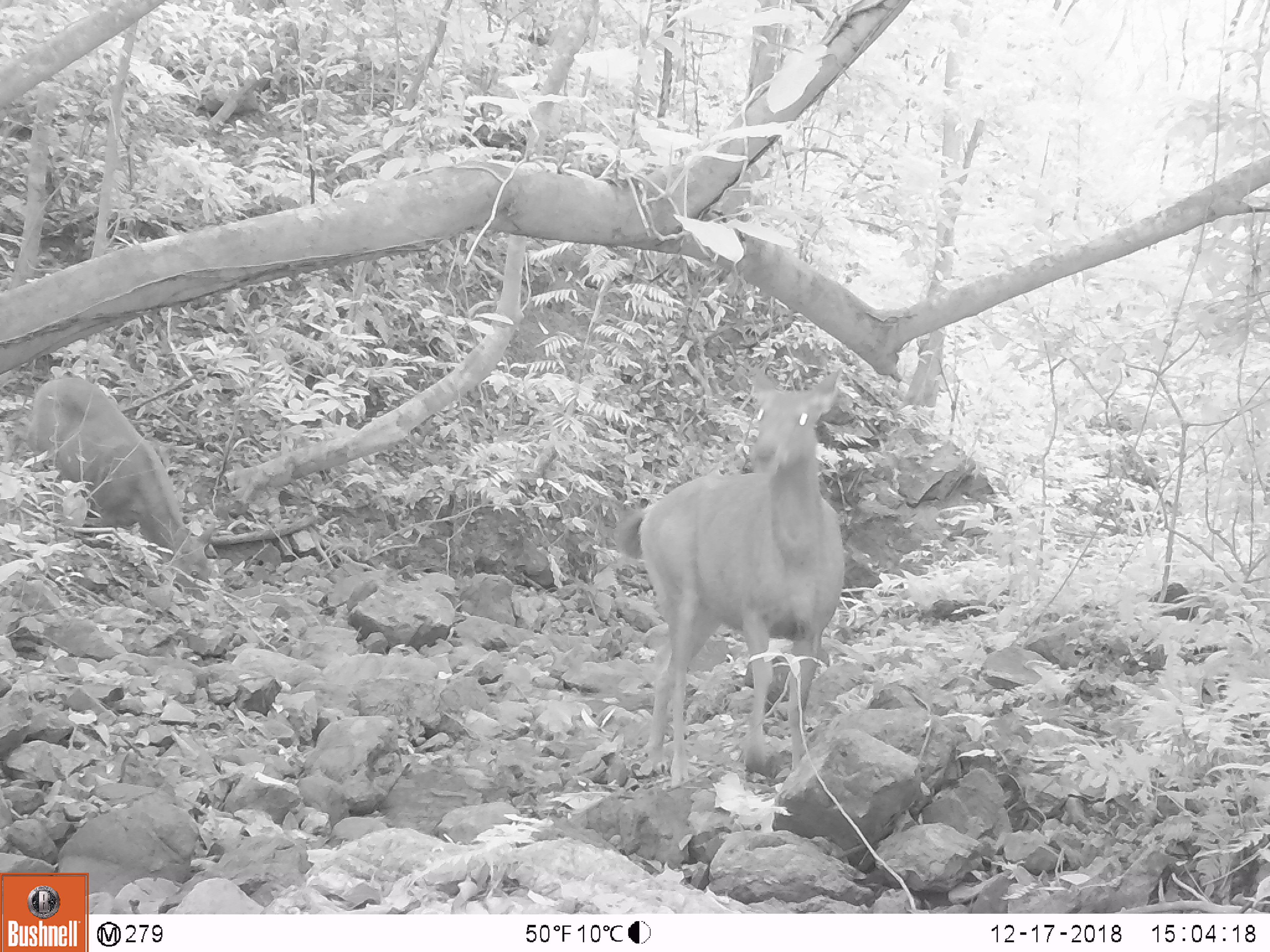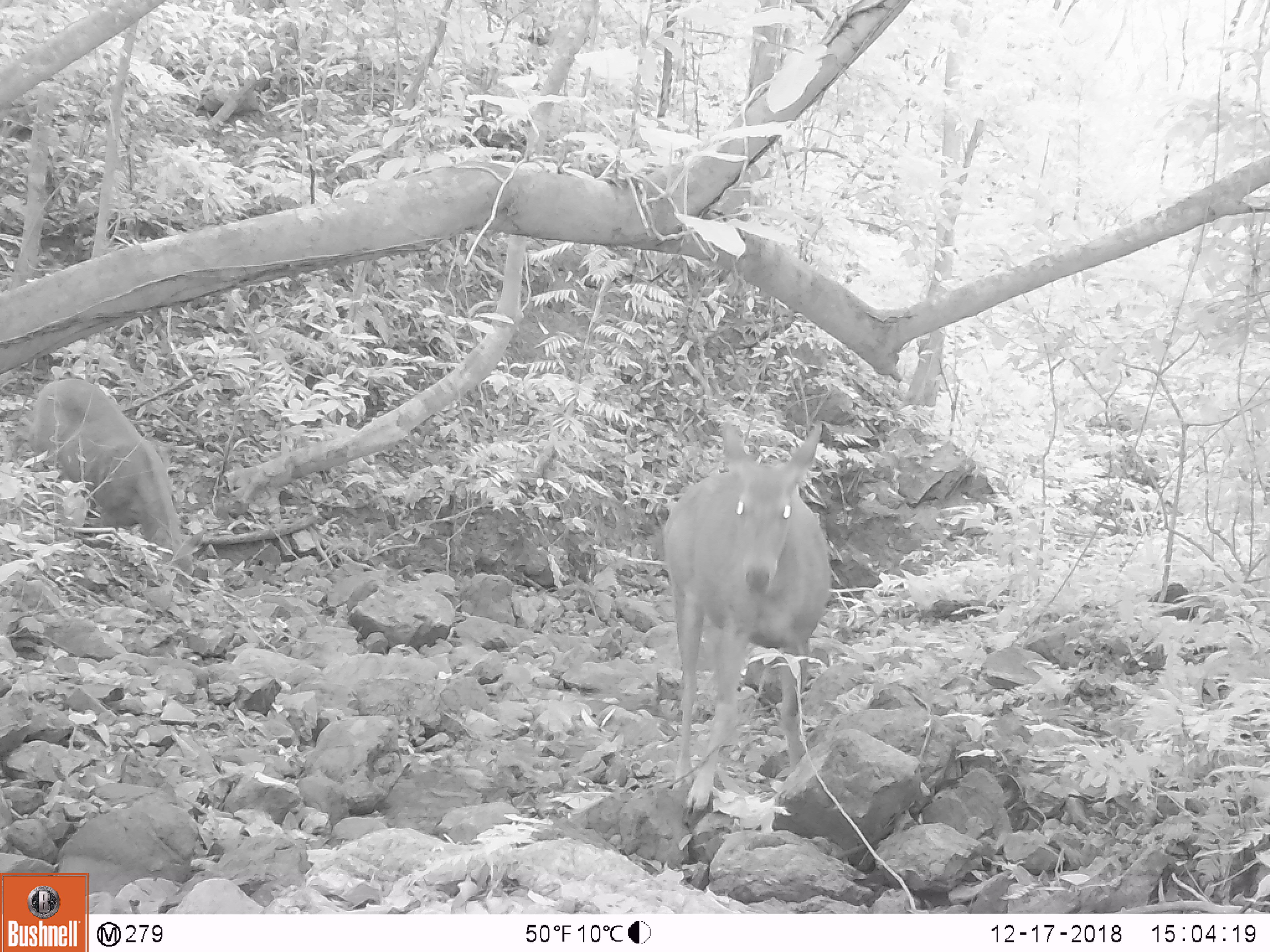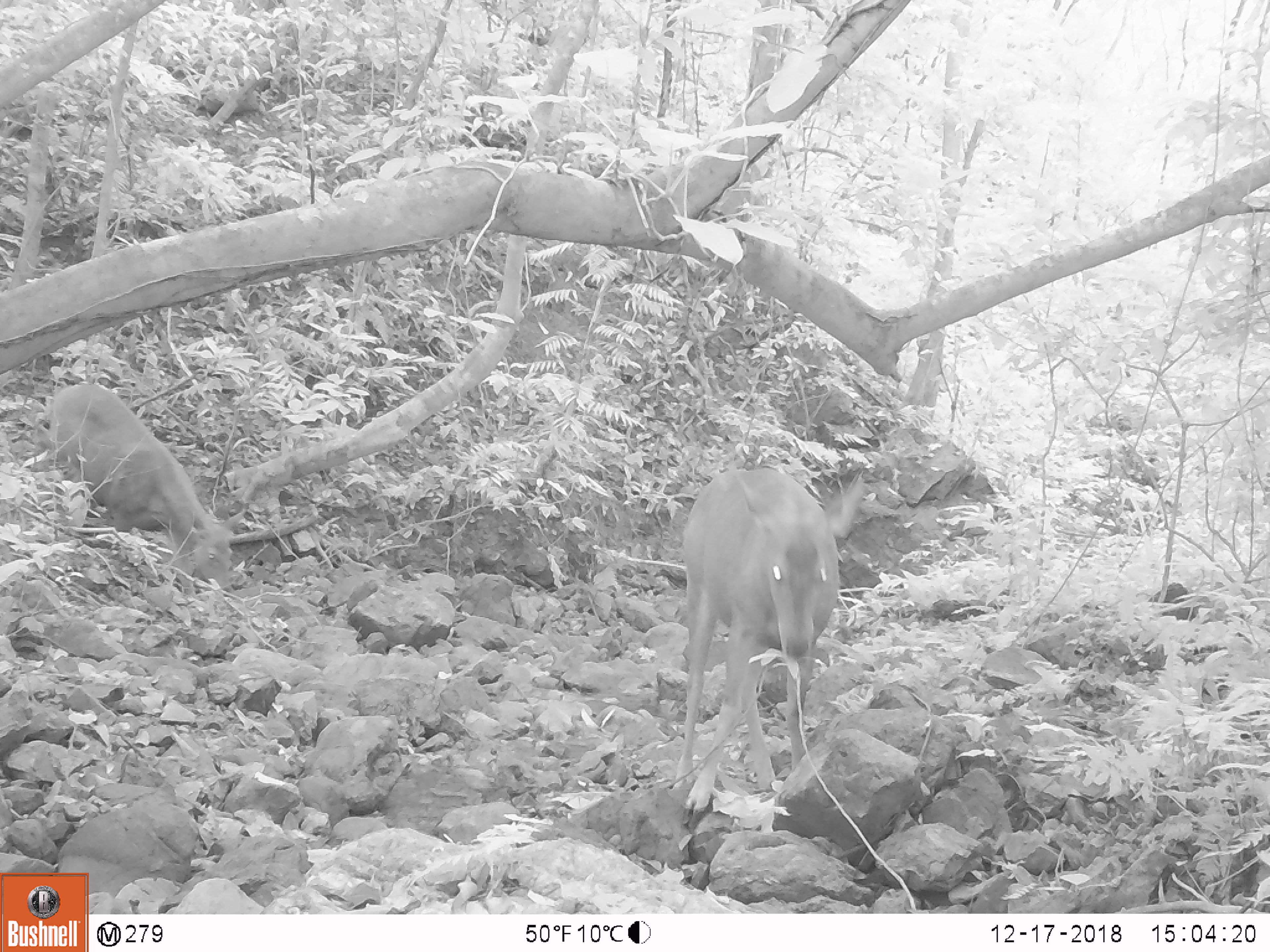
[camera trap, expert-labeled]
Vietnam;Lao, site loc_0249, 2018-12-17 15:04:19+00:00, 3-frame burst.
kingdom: Animalia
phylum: Chordata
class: Mammalia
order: Artiodactyla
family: Cervidae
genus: Rusa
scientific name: Rusa unicolor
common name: sambar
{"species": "sambar (Rusa unicolor)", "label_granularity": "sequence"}